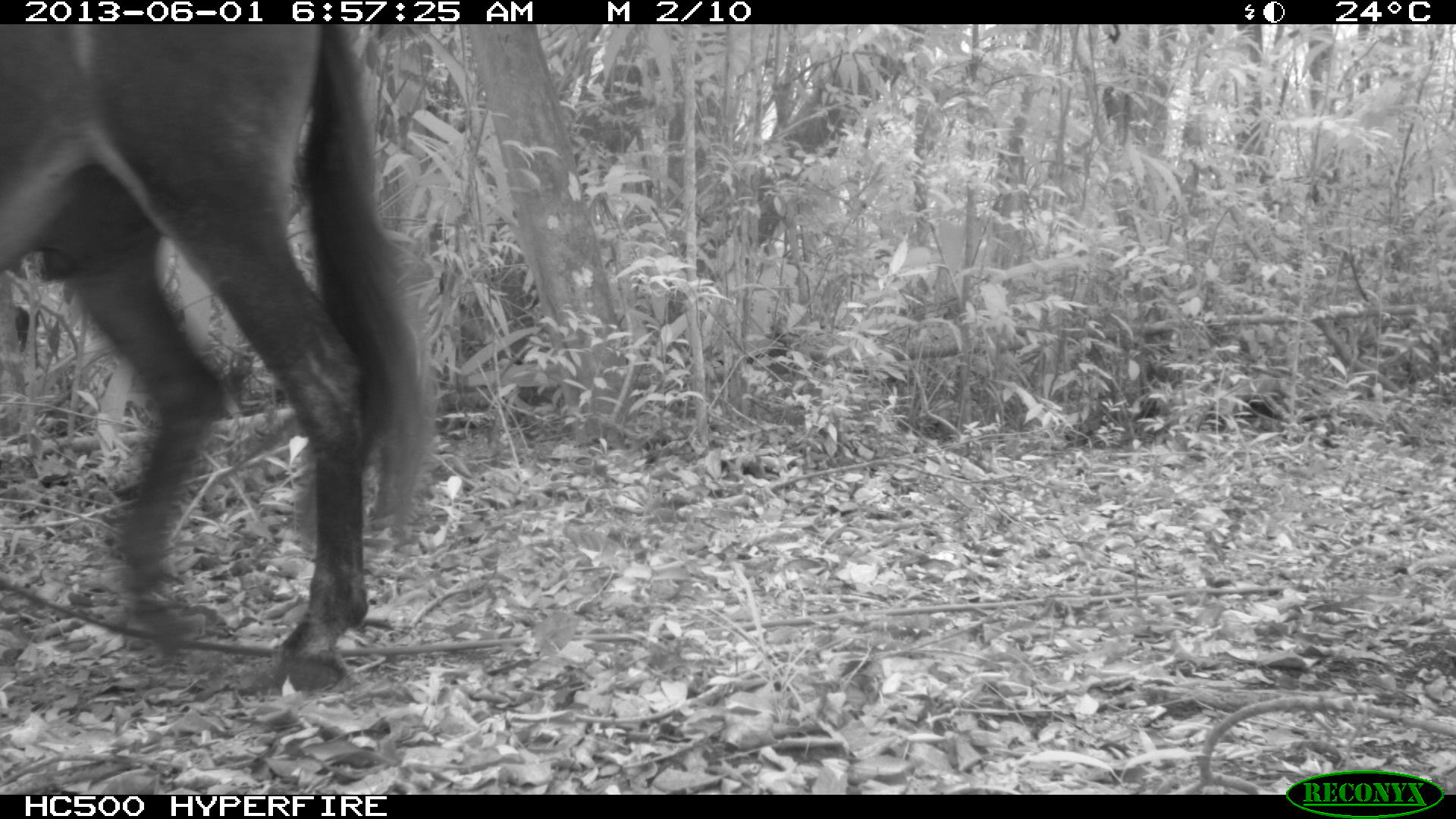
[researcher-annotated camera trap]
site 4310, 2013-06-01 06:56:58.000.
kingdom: Animalia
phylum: Chordata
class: Mammalia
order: Perissodactyla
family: Equidae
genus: Equus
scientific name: Equus ferus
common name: wild horse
Equus ferus (wild horse), count 1.